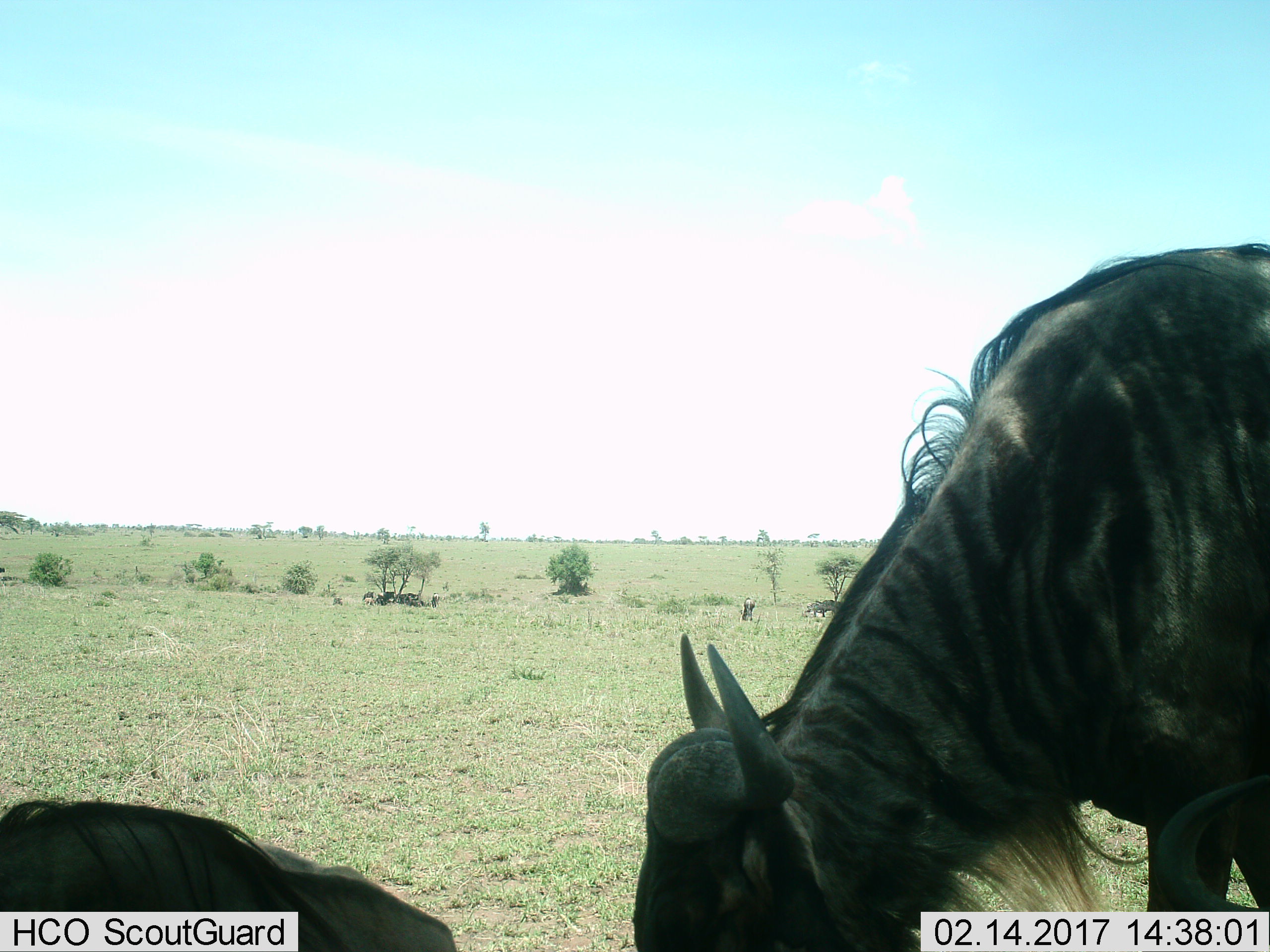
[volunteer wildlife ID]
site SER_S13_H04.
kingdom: Animalia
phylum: Chordata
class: Mammalia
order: Artiodactyla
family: Bovidae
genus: Connochaetes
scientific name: Connochaetes taurinus taurinus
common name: blue wildebeest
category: wildebeestblue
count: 3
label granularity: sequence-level